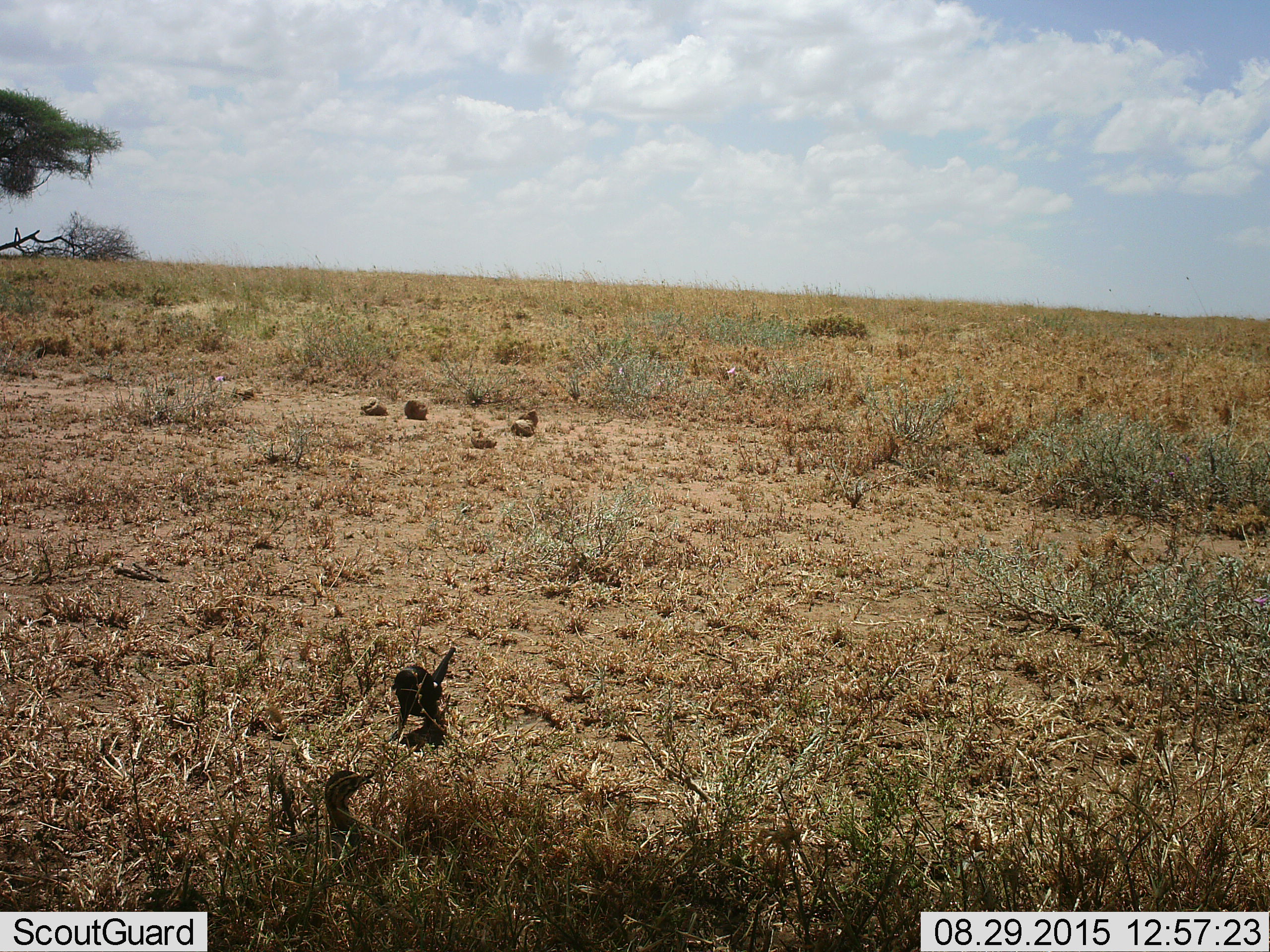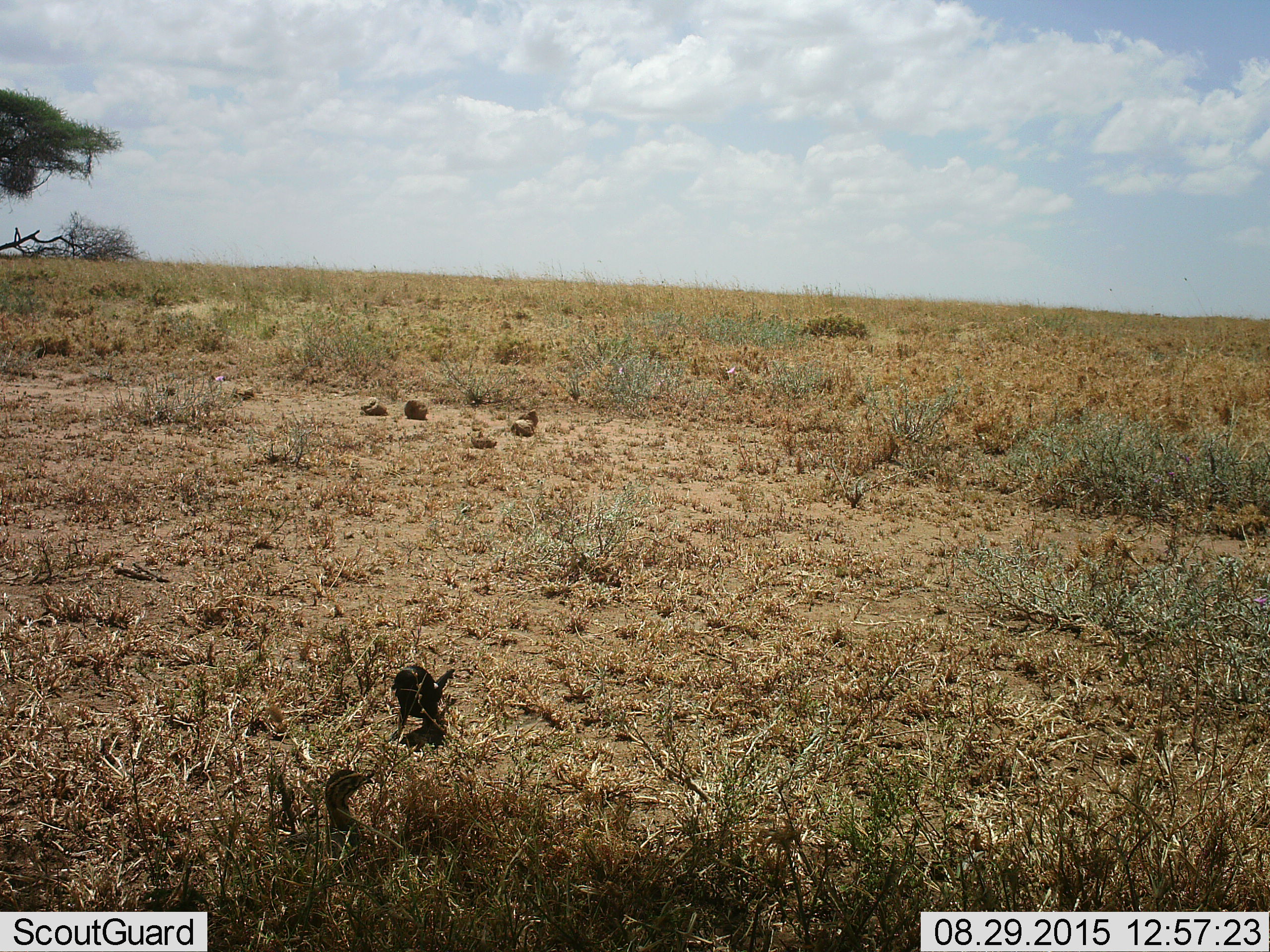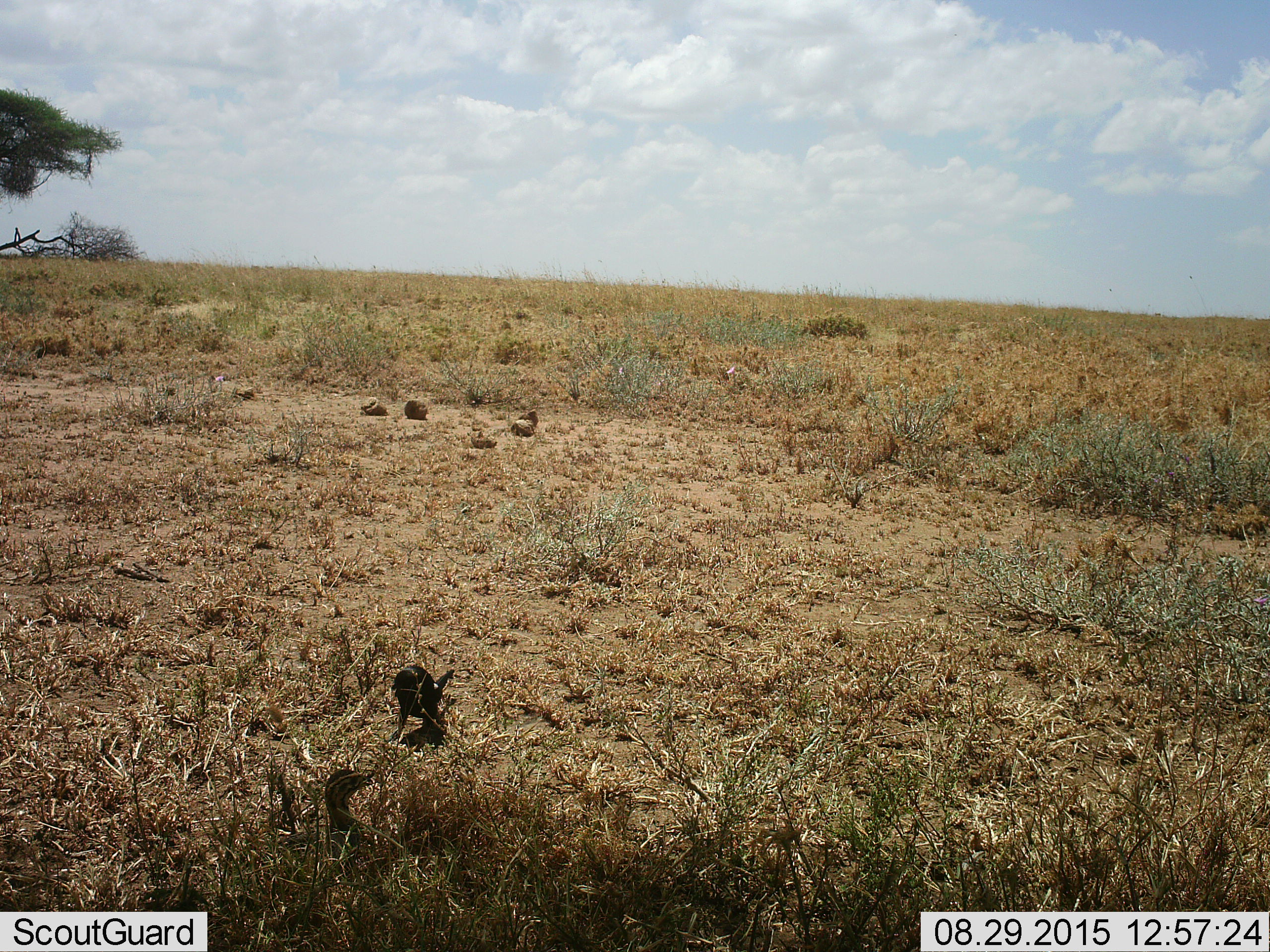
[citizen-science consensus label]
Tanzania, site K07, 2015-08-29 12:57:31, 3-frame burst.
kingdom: Animalia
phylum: Chordata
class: Aves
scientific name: Aves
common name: bird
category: otherbird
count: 2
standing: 44%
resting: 44%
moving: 0%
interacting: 33%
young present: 0%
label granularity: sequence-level